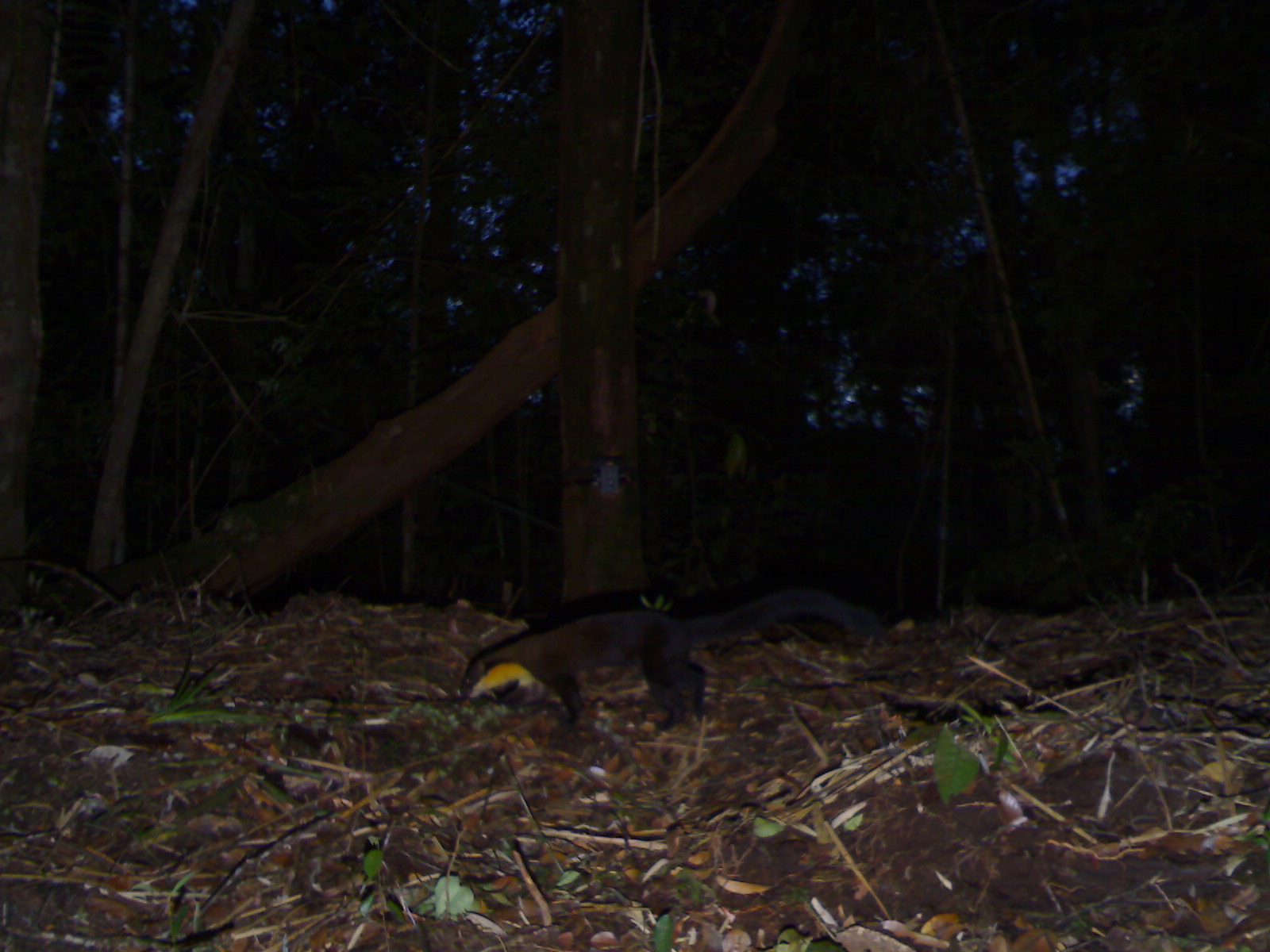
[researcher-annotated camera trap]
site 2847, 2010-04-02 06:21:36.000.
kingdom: Animalia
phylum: Chordata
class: Mammalia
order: Carnivora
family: Mustelidae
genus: Martes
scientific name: Martes flavigula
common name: yellow-throated marten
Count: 1.